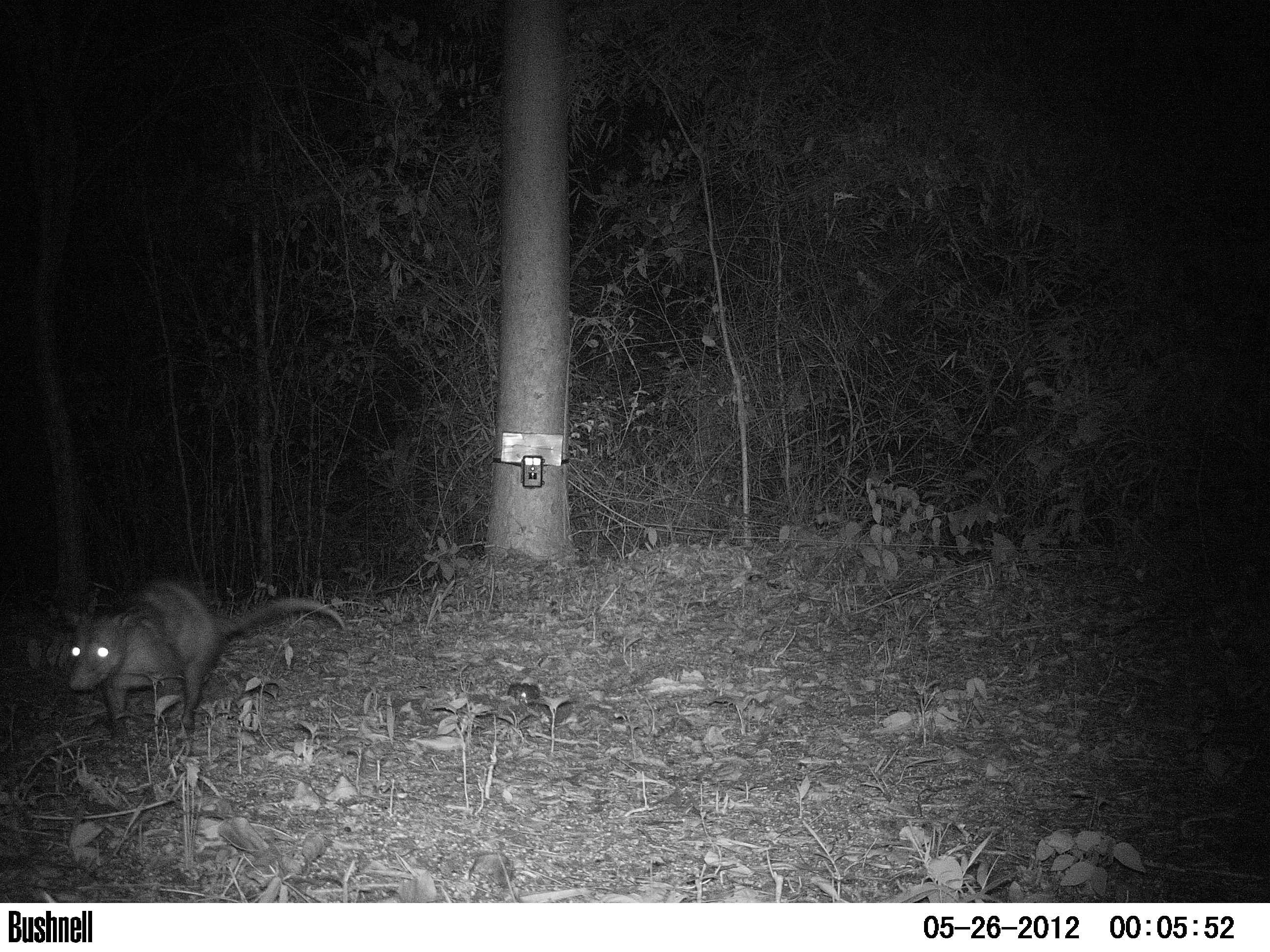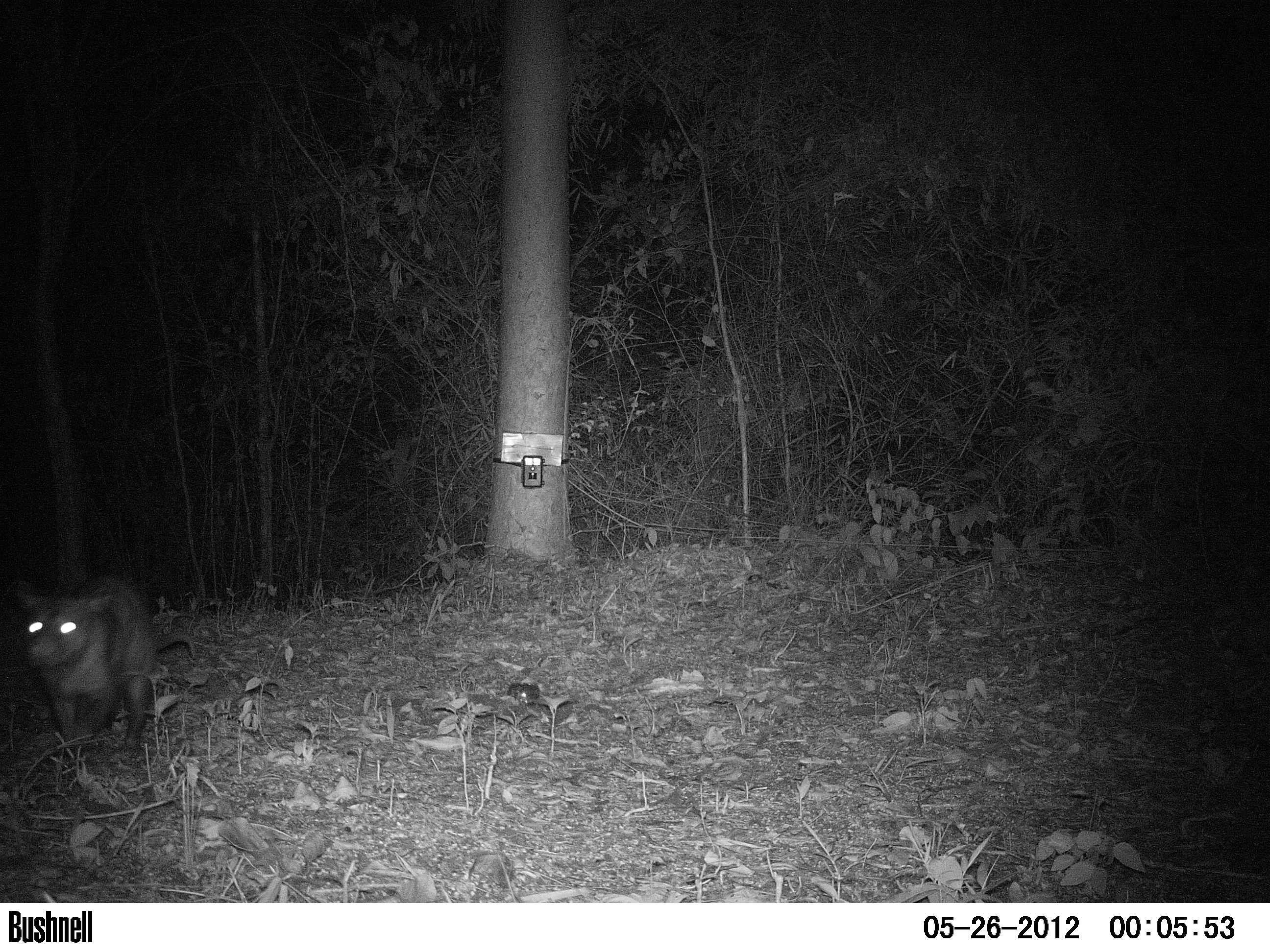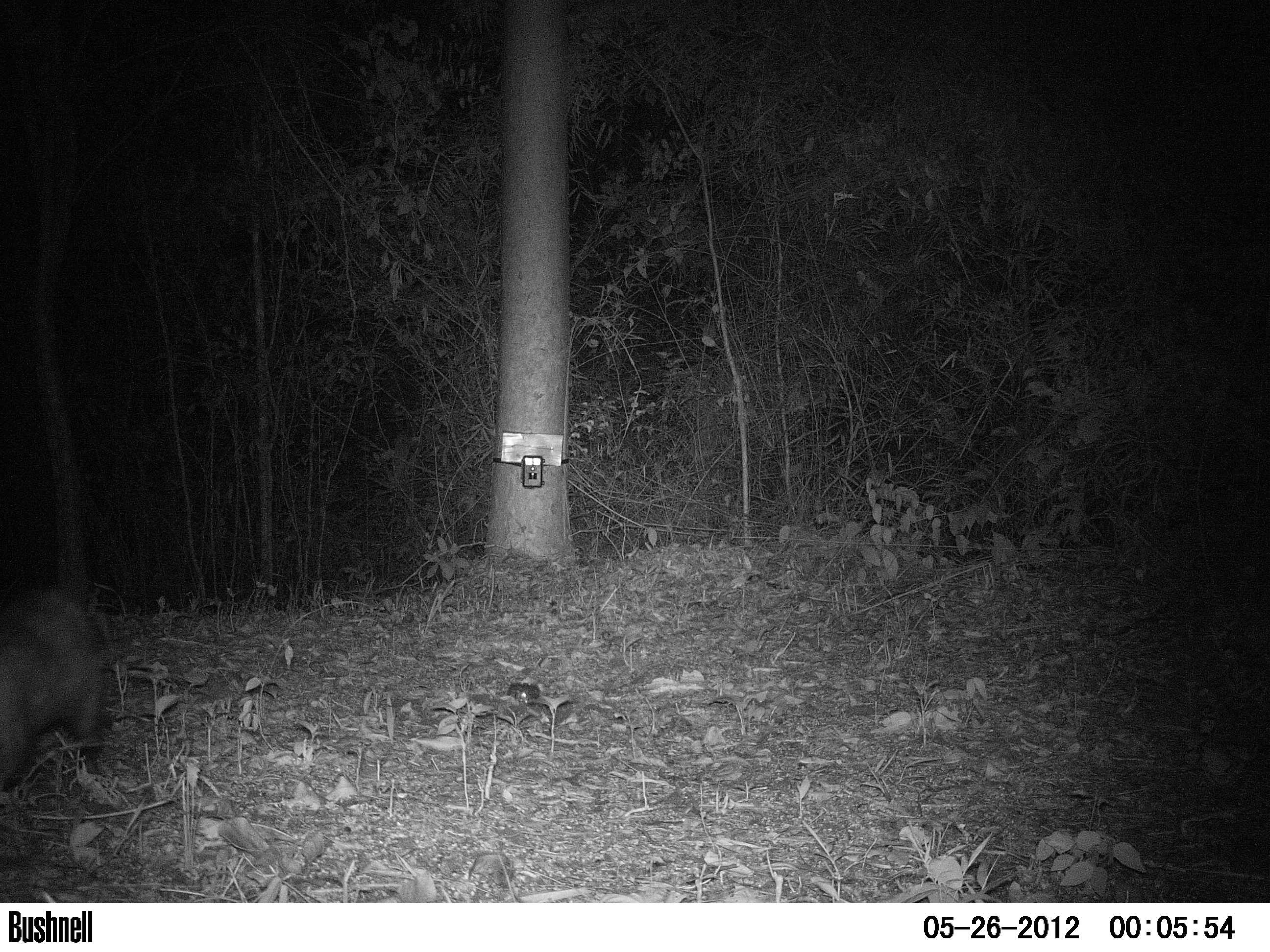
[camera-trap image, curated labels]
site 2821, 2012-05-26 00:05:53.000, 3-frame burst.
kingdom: Animalia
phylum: Chordata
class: Mammalia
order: Didelphimorphia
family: Didelphidae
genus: Didelphis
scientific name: Didelphis virginiana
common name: virginia opossum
Didelphis virginiana (virginia opossum), count 1, age adult.